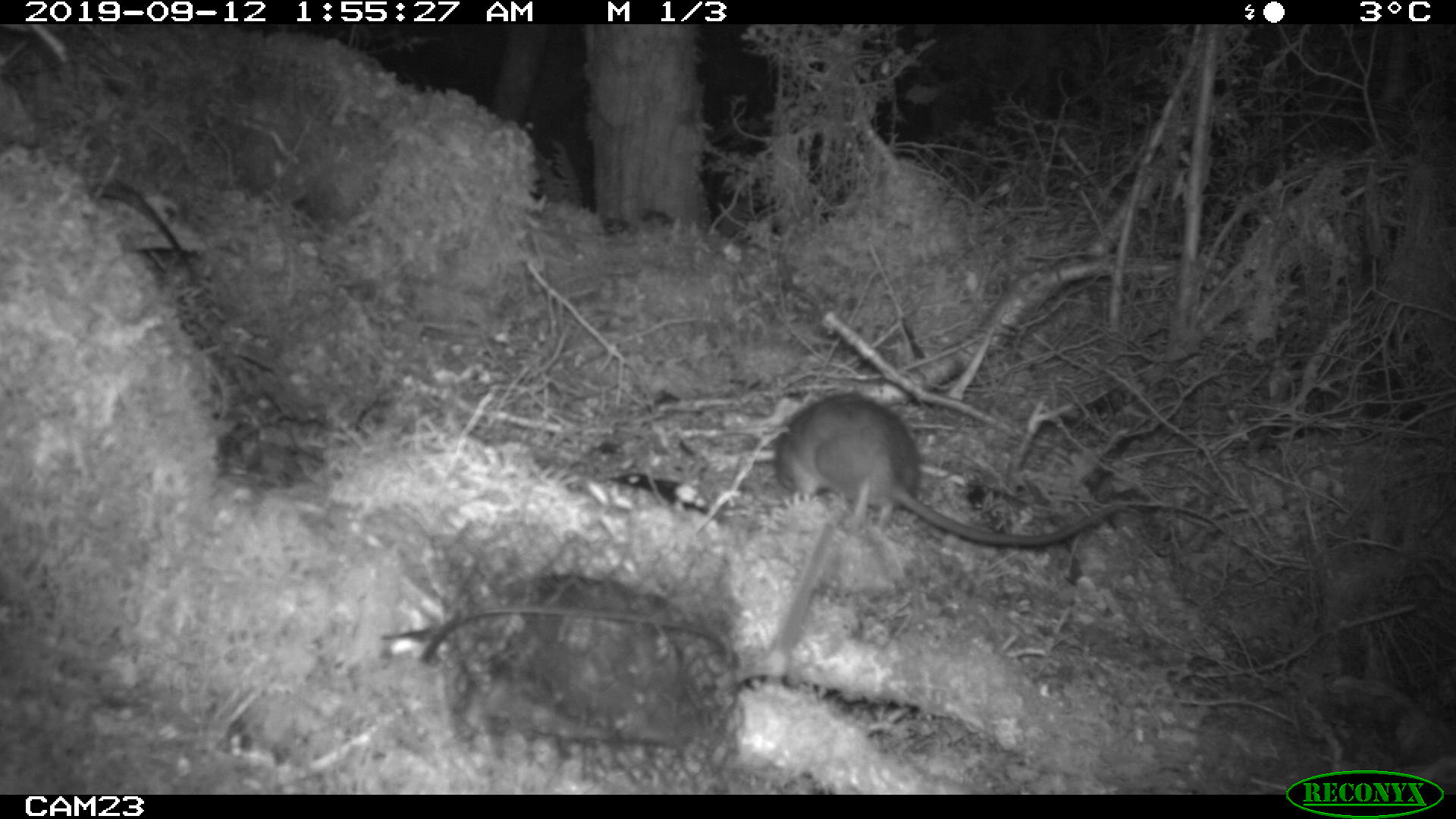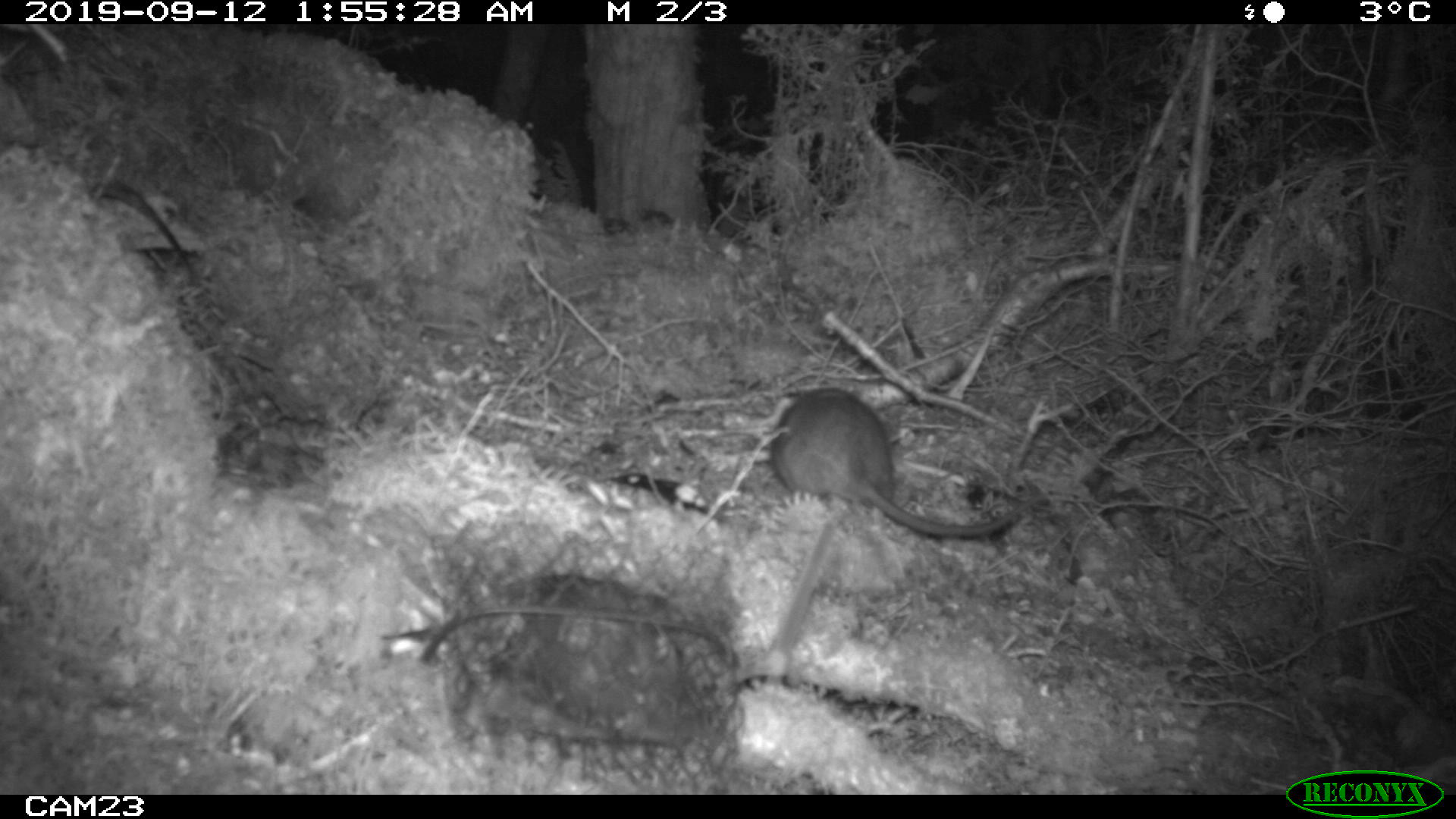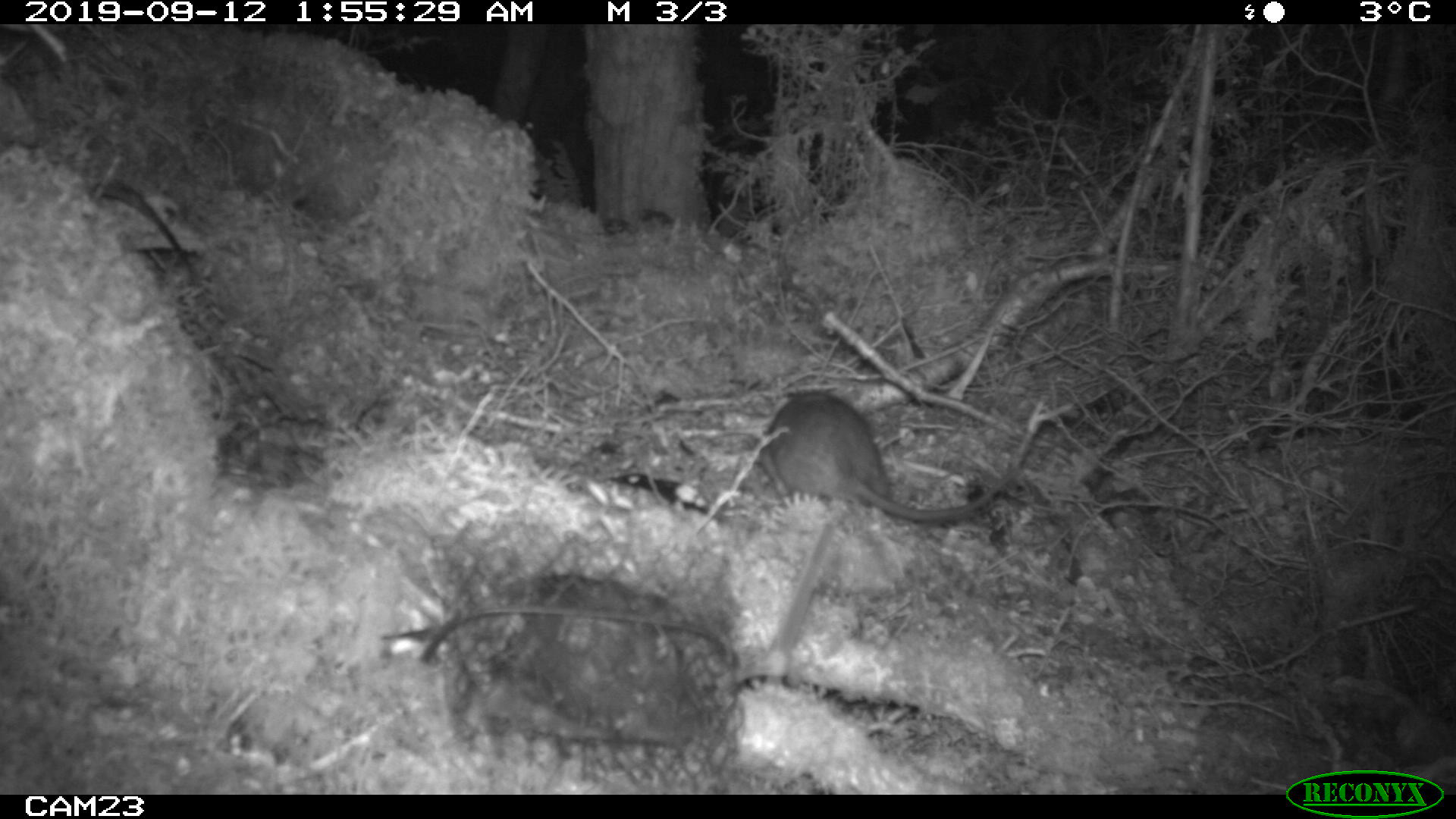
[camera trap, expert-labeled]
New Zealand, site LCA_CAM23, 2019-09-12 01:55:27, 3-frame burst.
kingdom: Animalia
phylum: Chordata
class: Mammalia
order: Rodentia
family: Muridae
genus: Rattus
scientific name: Rattus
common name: rat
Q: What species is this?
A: Rat (Rattus).